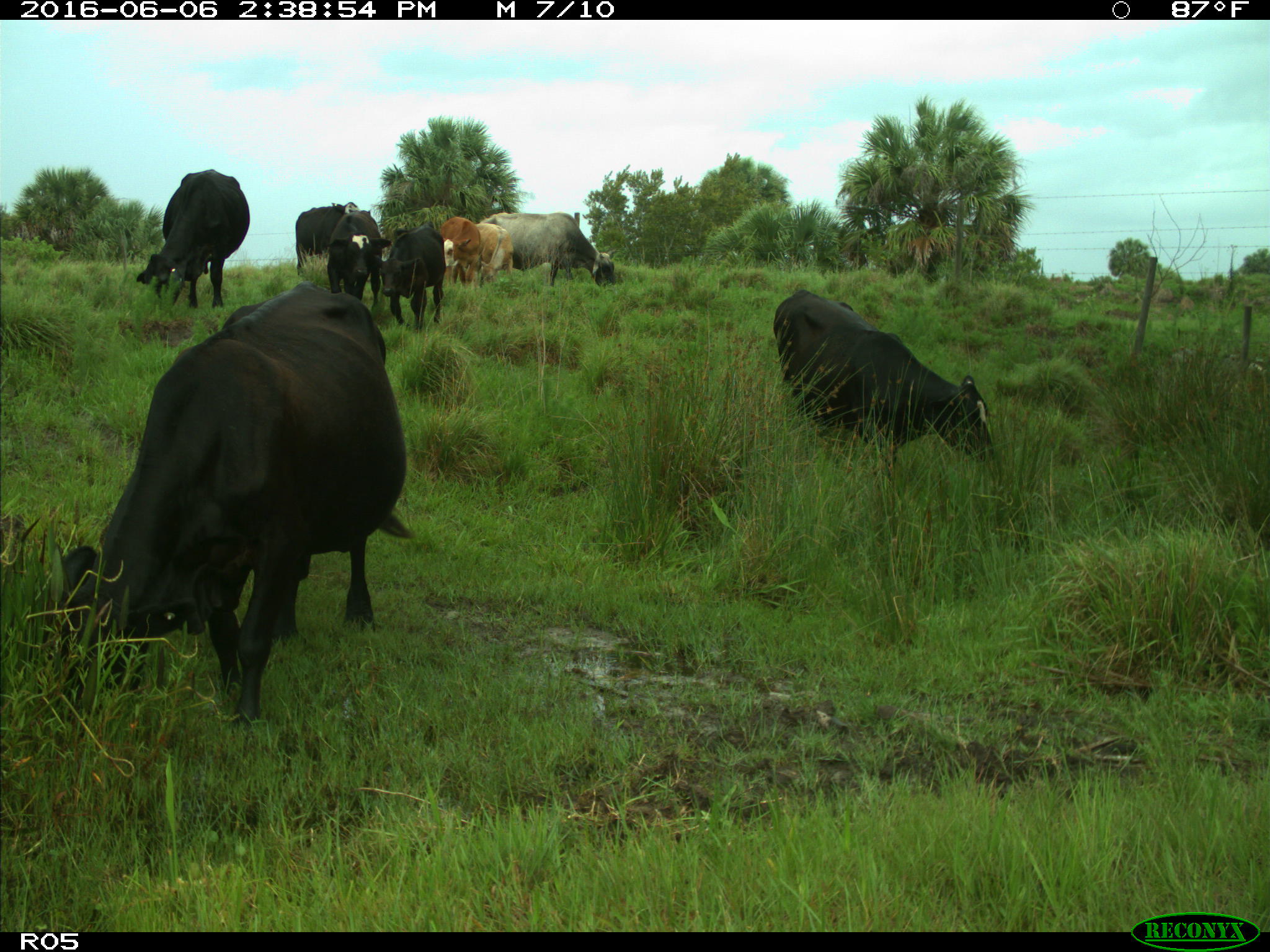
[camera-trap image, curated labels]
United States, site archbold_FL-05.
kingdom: Animalia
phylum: Chordata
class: Mammalia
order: Artiodactyla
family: Bovidae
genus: Bos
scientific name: Bos taurus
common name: domestic cow